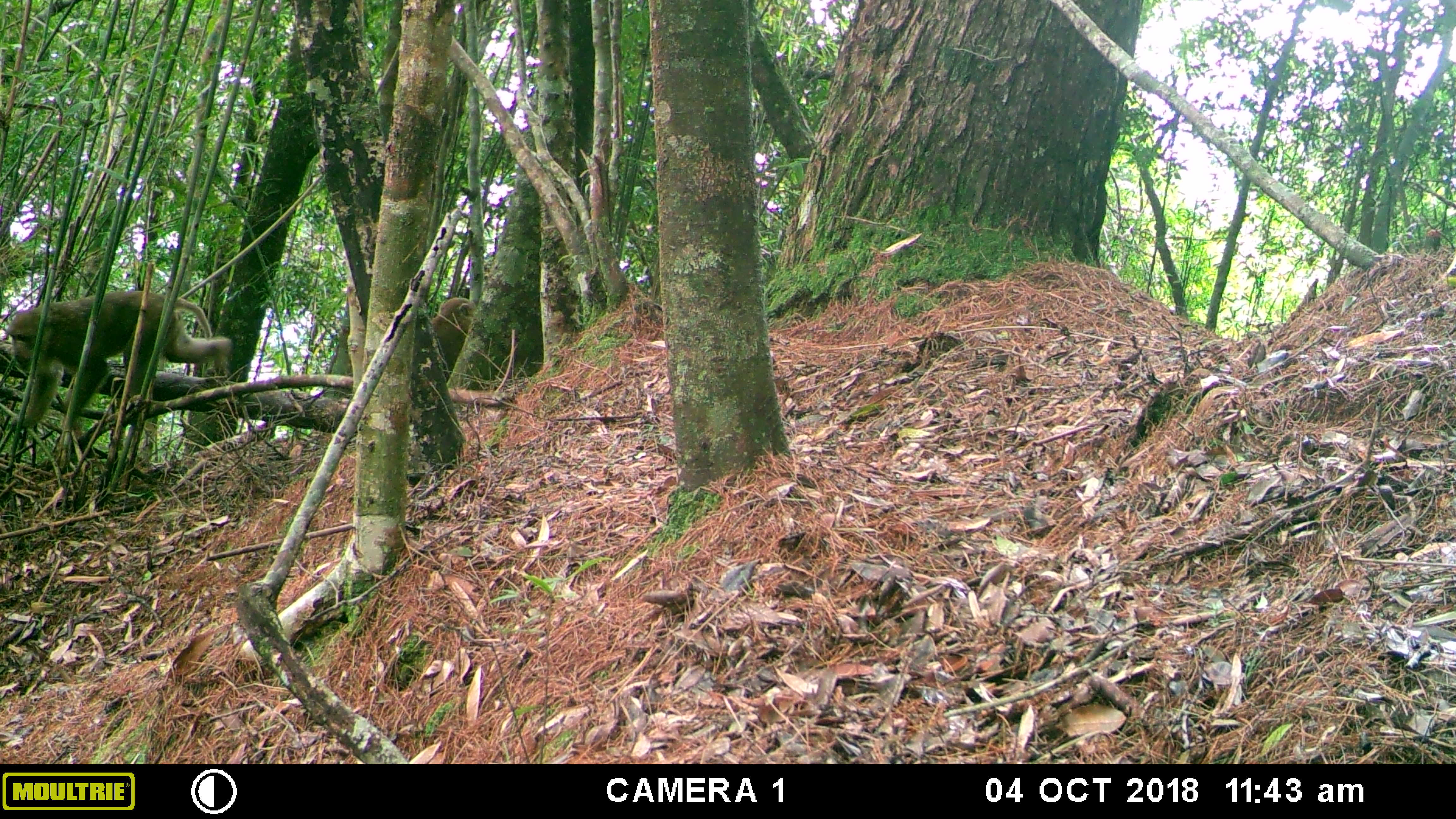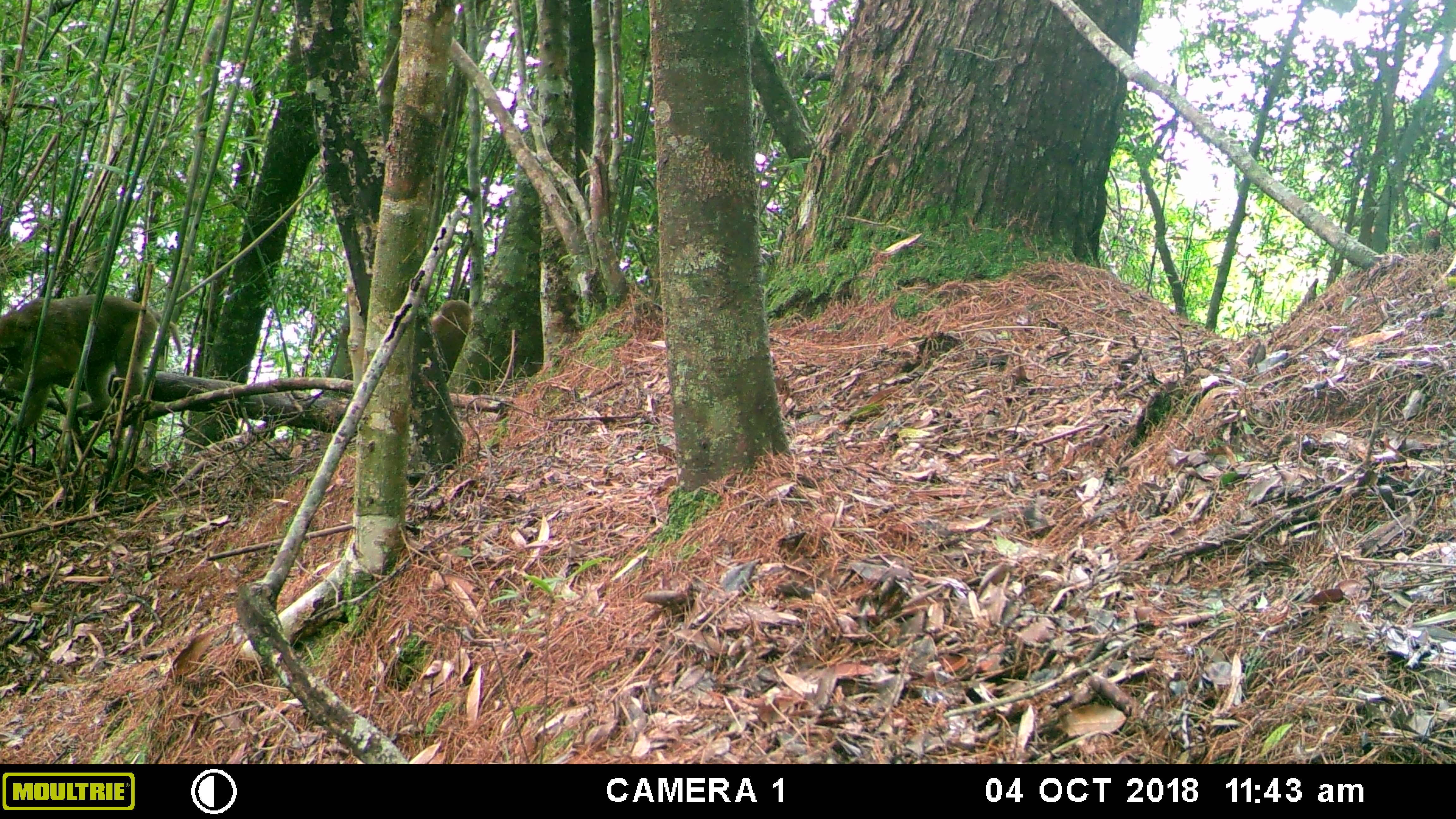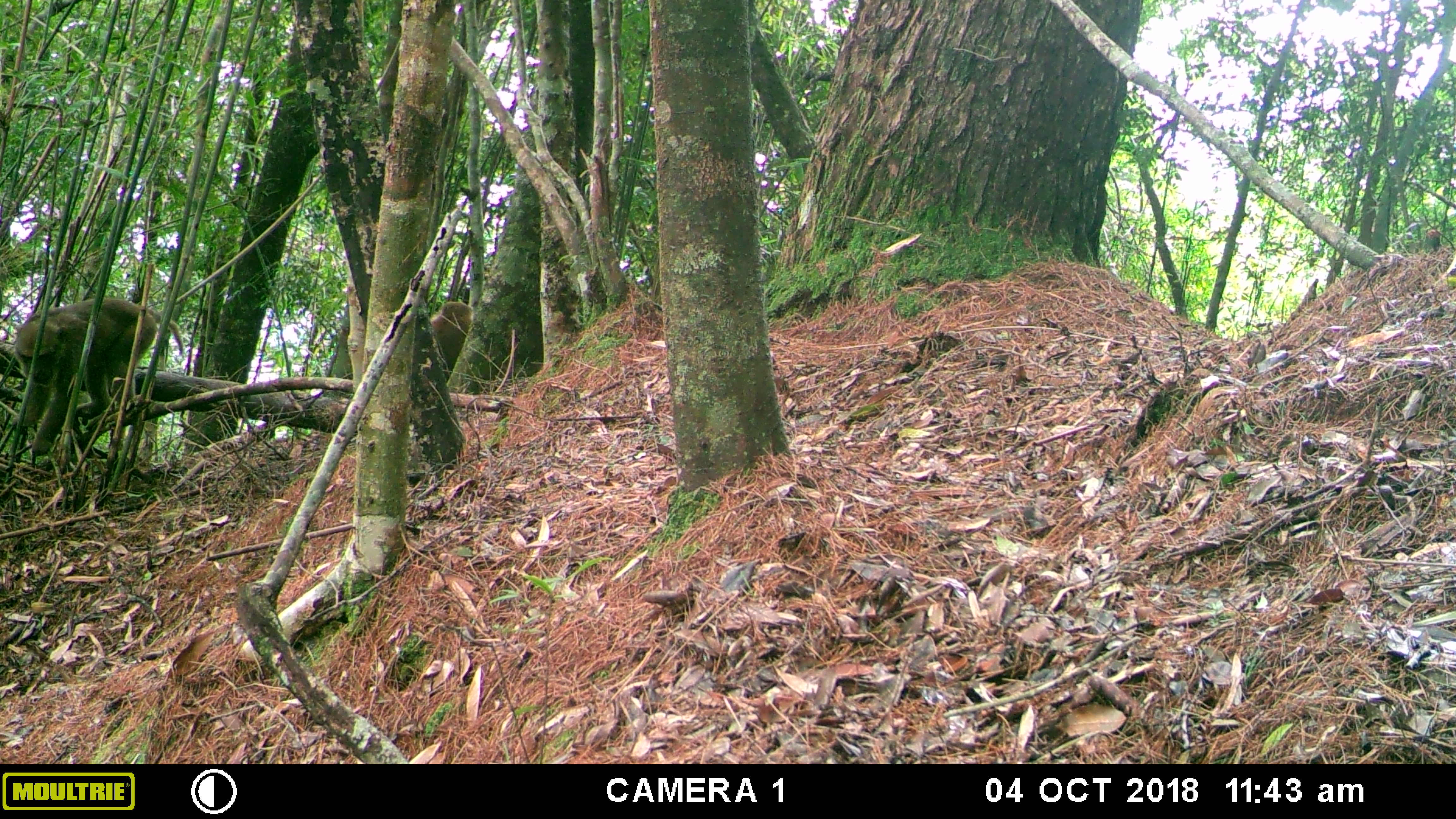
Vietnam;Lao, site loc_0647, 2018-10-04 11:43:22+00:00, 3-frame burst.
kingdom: Animalia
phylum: Chordata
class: Mammalia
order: Primates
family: Cercopithecidae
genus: Macaca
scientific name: Macaca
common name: macaques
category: assam or rhesus macaque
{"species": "assam or rhesus macaque (macaques) (Macaca)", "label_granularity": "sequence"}